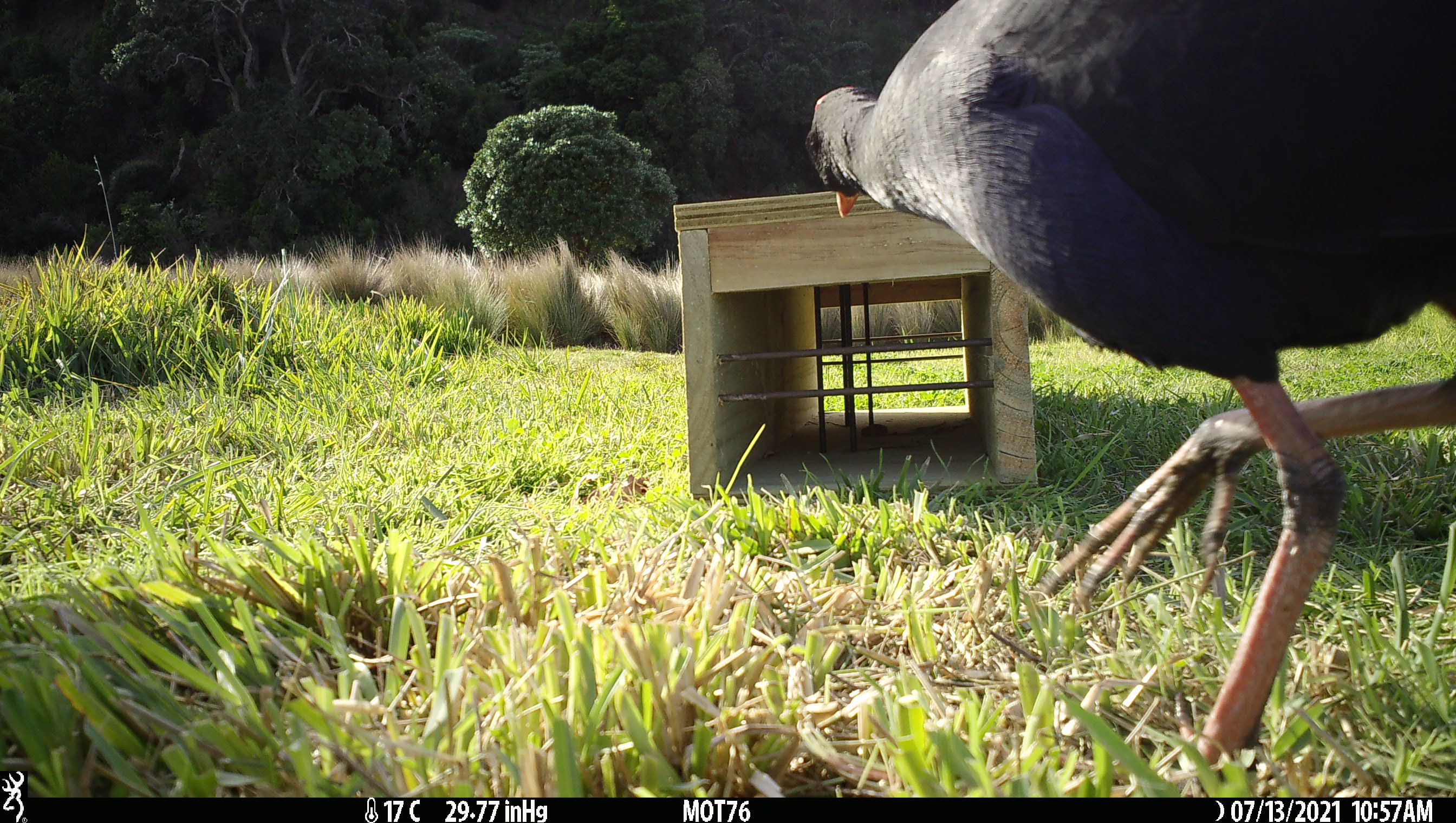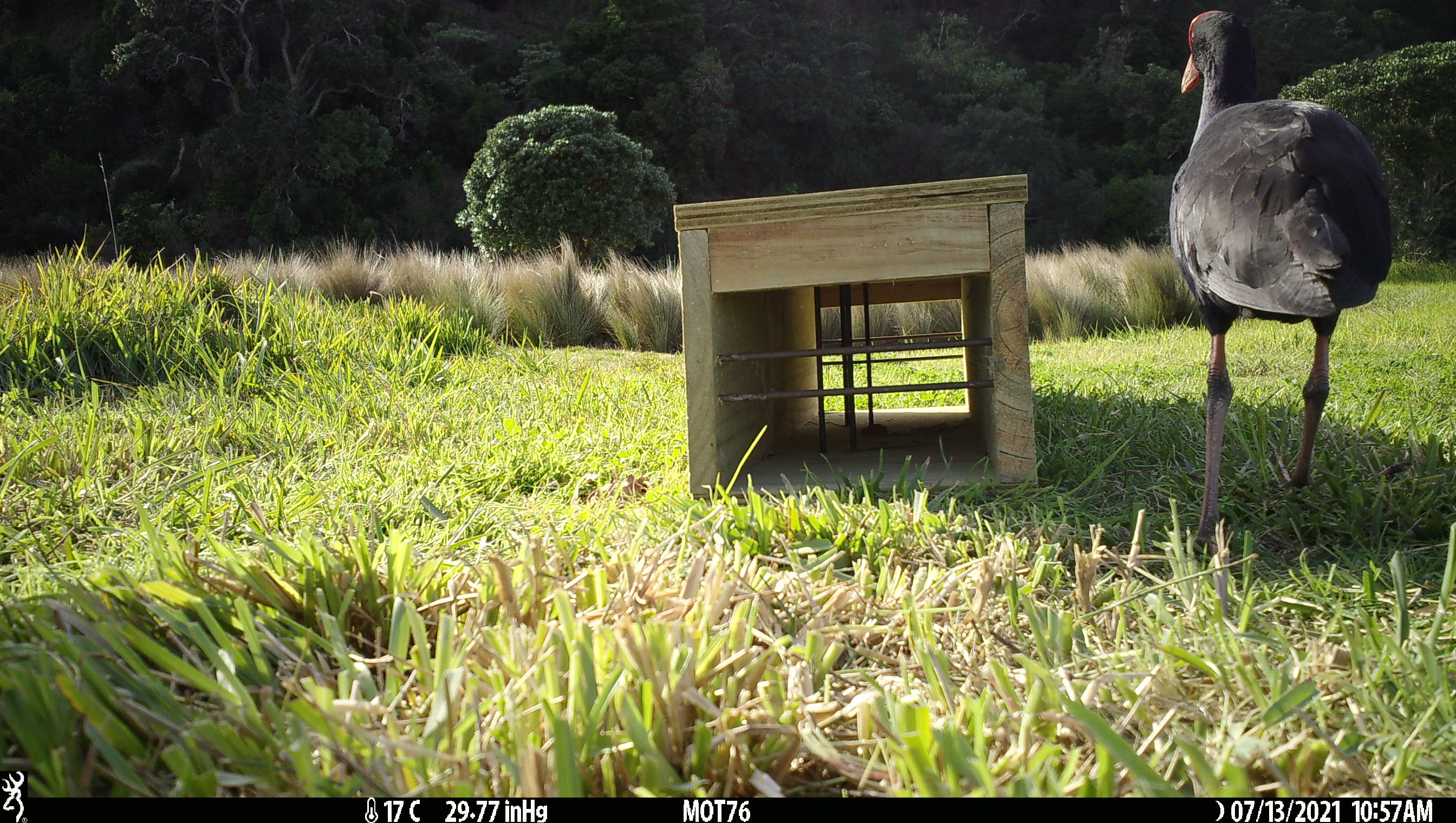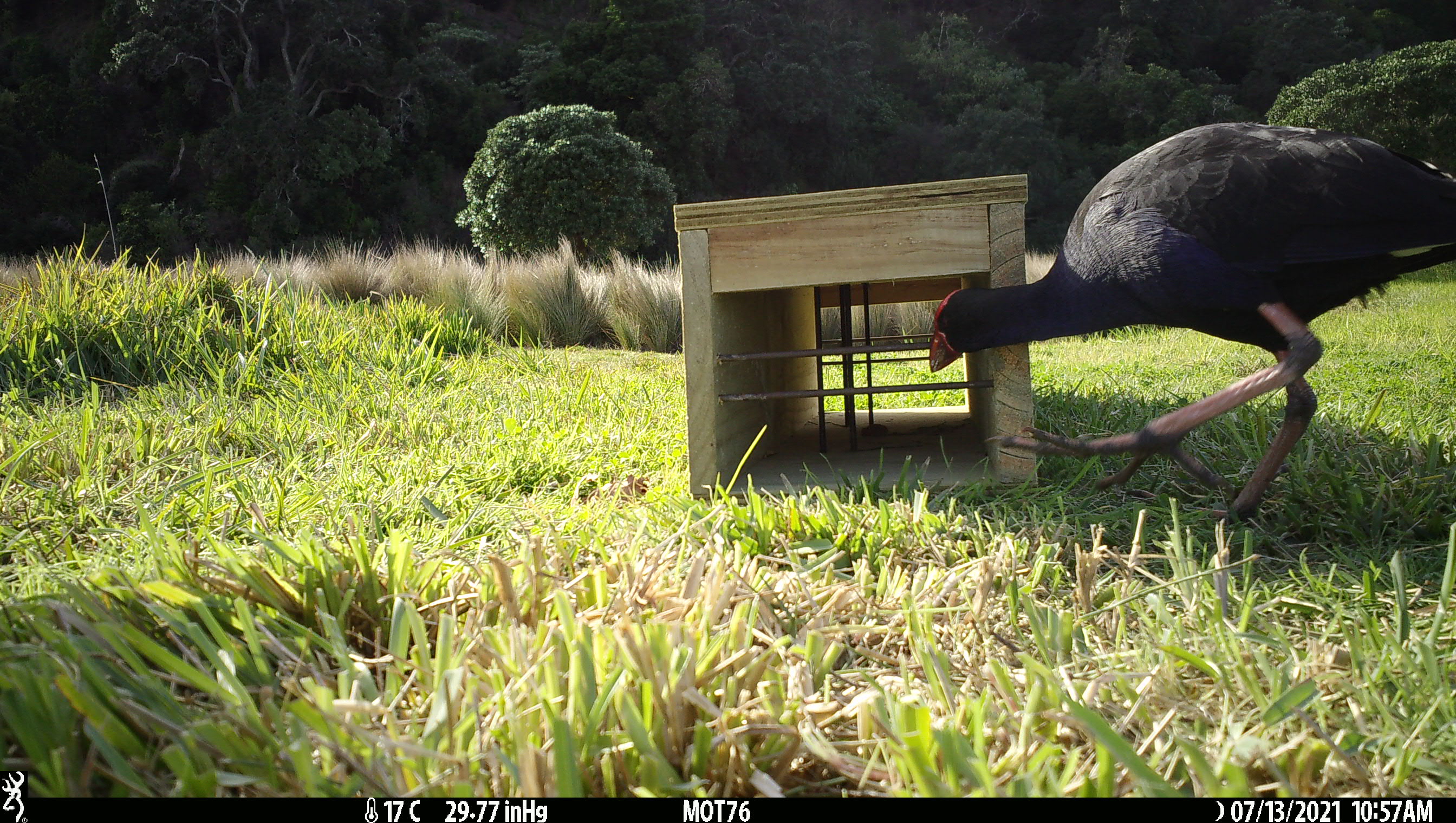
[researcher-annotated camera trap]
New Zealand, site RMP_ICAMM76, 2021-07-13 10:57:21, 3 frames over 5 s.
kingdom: Animalia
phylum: Chordata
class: Aves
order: Gruiformes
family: Rallidae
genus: Porphyrio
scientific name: Porphyrio melanotus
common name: australasian swamphen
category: pukeko